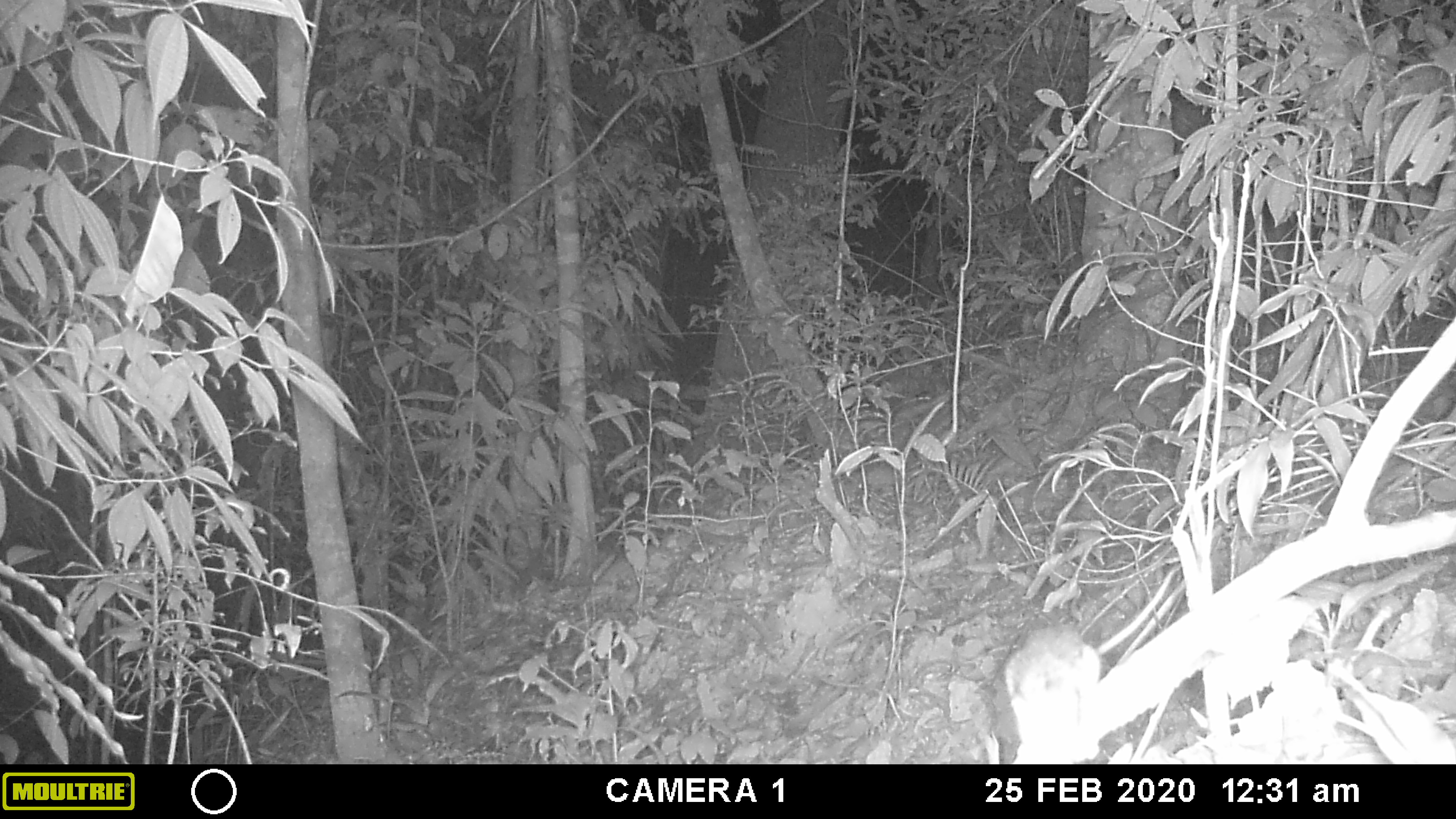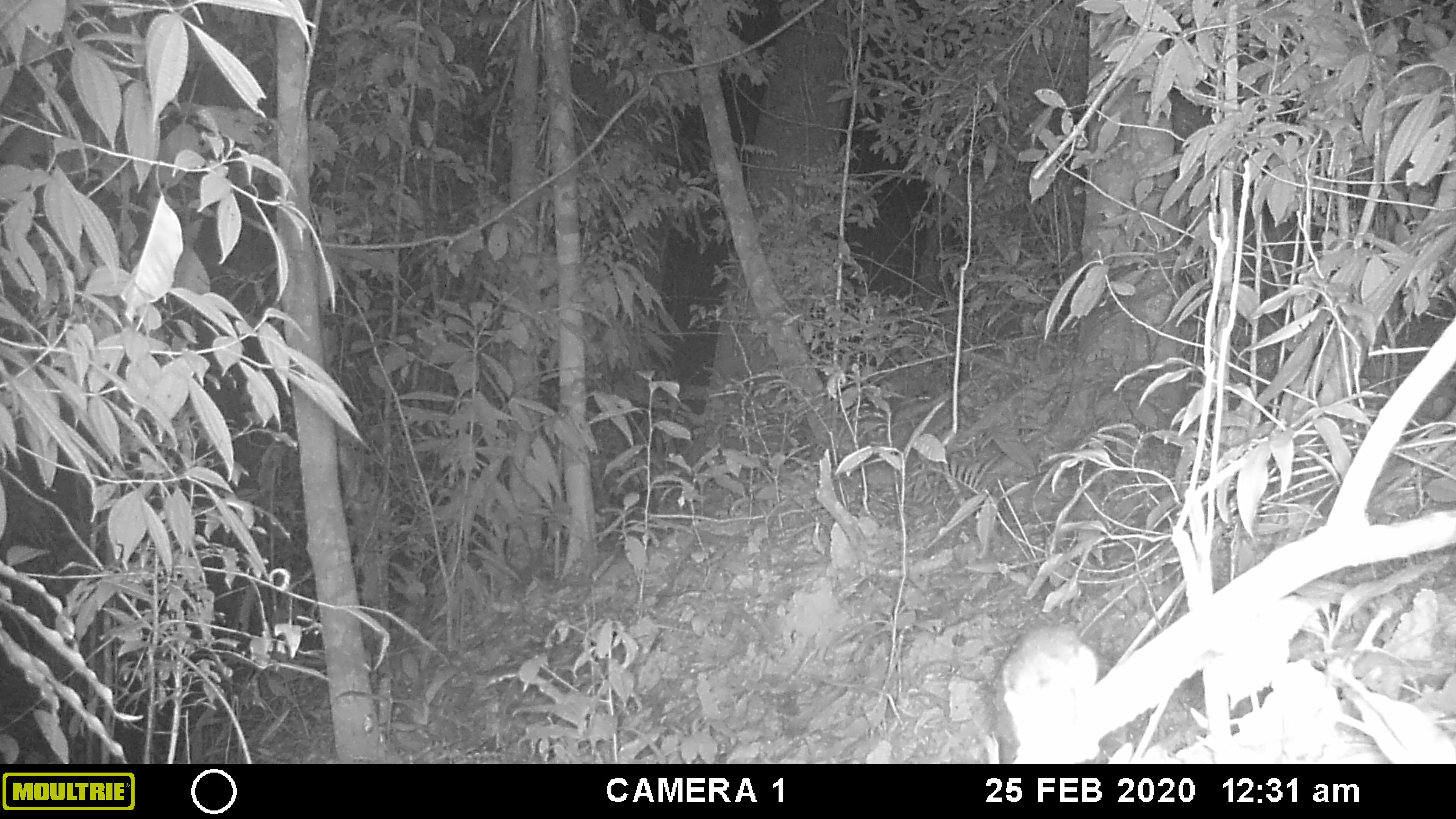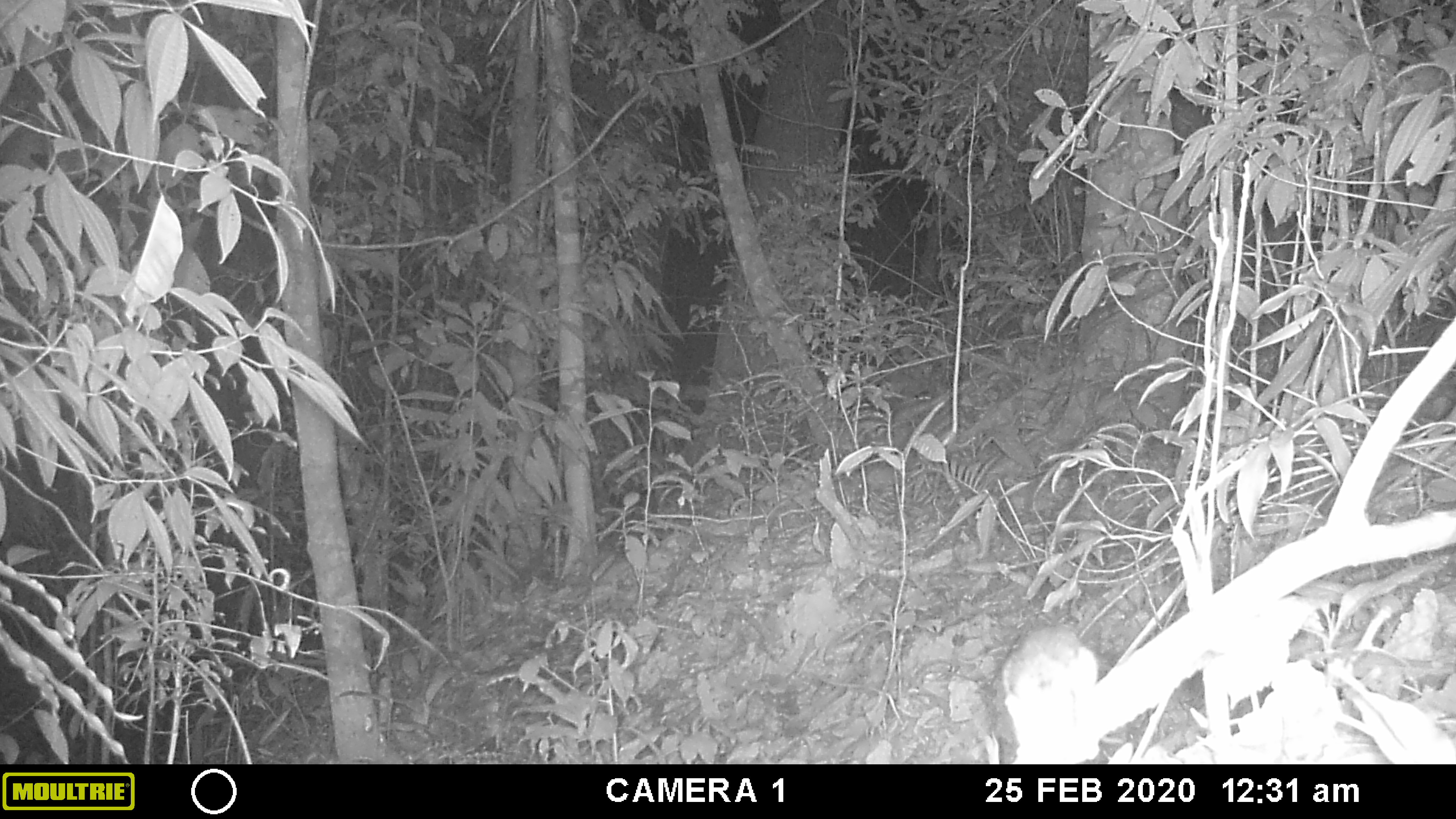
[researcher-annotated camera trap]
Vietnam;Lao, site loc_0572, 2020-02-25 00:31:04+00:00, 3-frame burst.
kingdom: Animalia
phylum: Chordata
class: Mammalia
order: Rodentia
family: Muridae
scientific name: Muridae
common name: old-world mice and rats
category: unidentified murid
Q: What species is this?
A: Unidentified murid (old-world mice and rats) (Muridae).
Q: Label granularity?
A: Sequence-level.